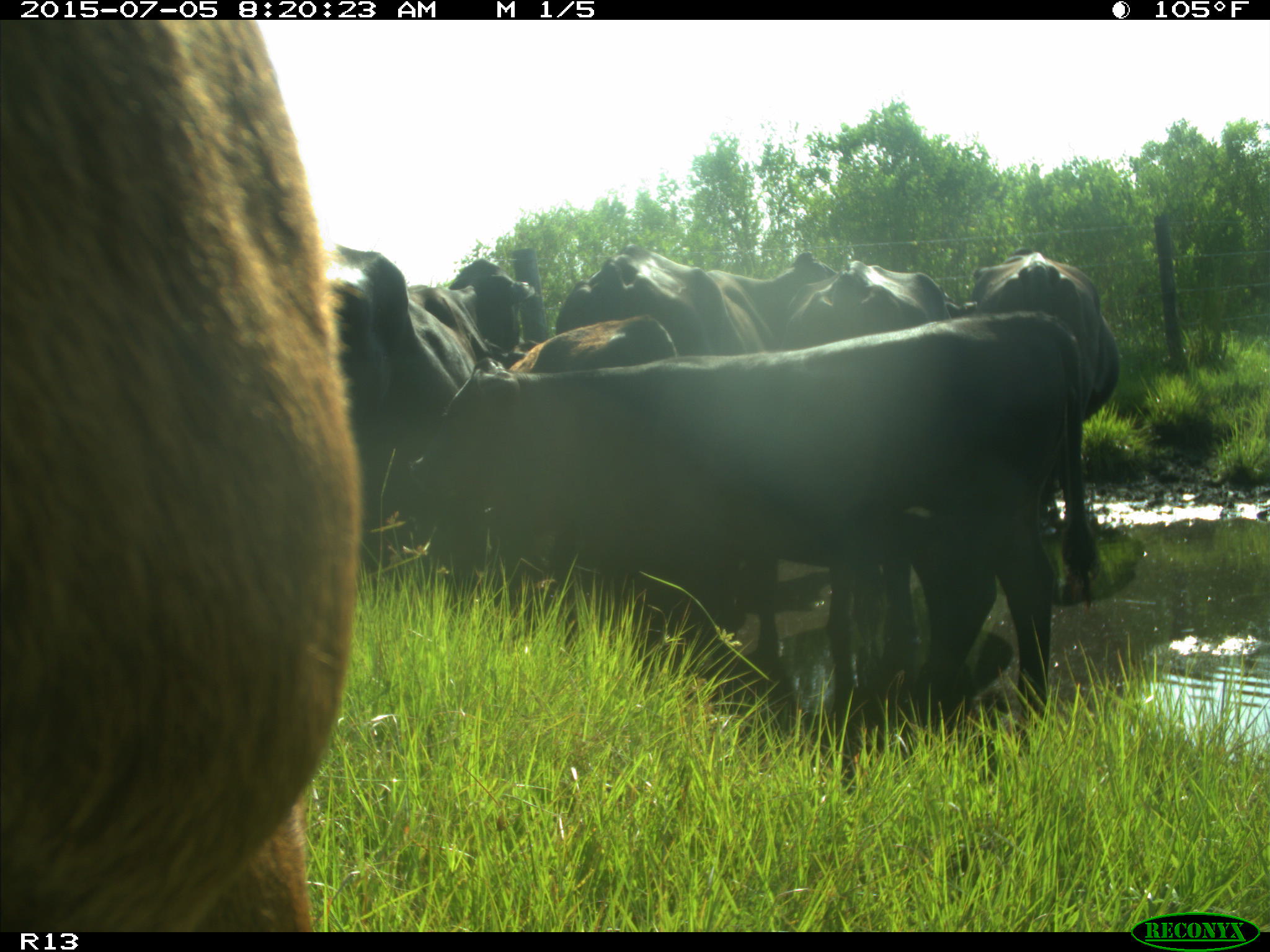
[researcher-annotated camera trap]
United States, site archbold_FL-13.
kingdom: Animalia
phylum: Chordata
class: Mammalia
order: Artiodactyla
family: Bovidae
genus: Bos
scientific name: Bos taurus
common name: domestic cow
Bos taurus (domestic cow).